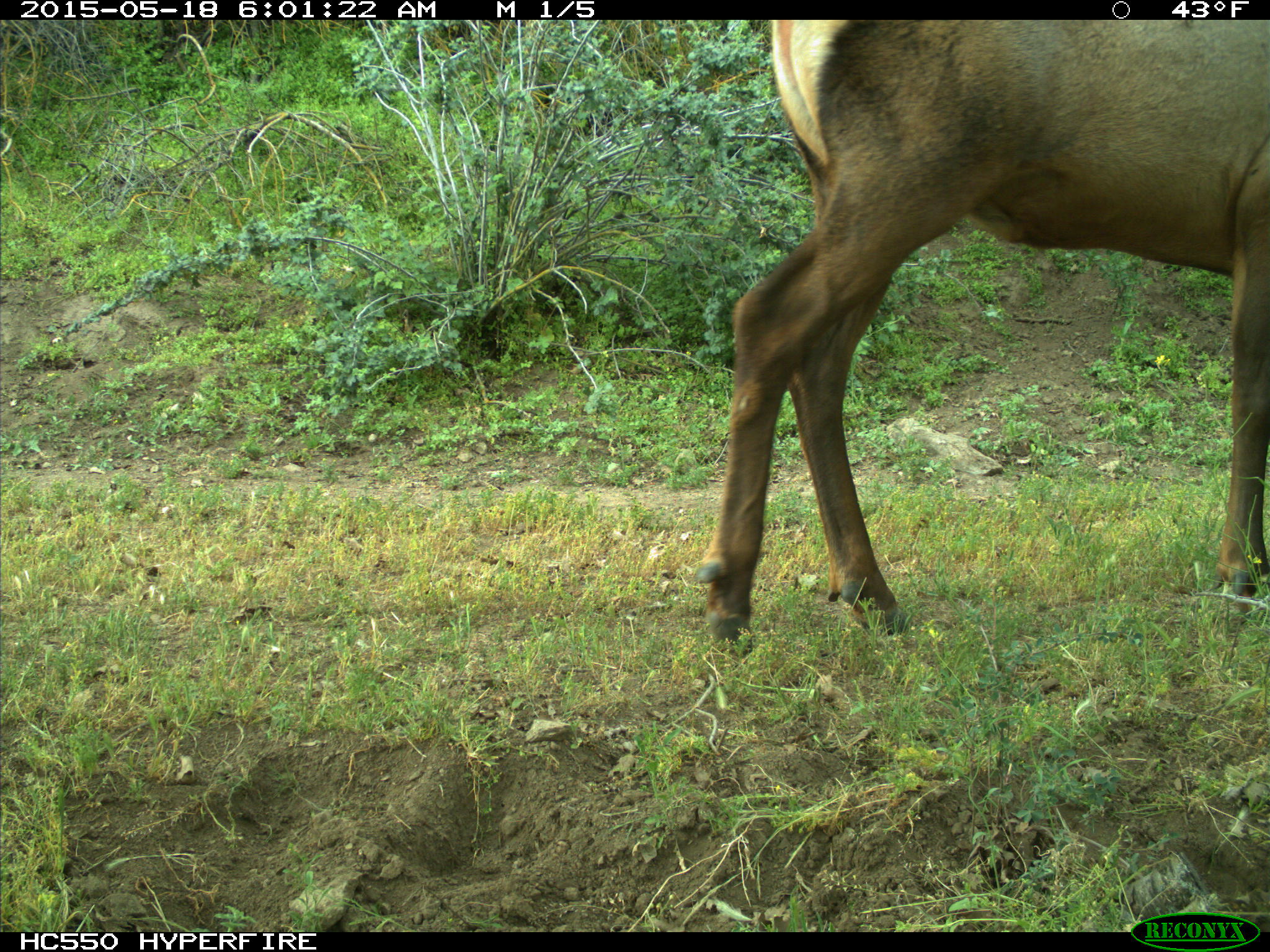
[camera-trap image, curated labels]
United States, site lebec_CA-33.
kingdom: Animalia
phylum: Chordata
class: Mammalia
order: Artiodactyla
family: Cervidae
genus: Cervus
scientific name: Cervus canadensis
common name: elk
Cervus canadensis (elk).